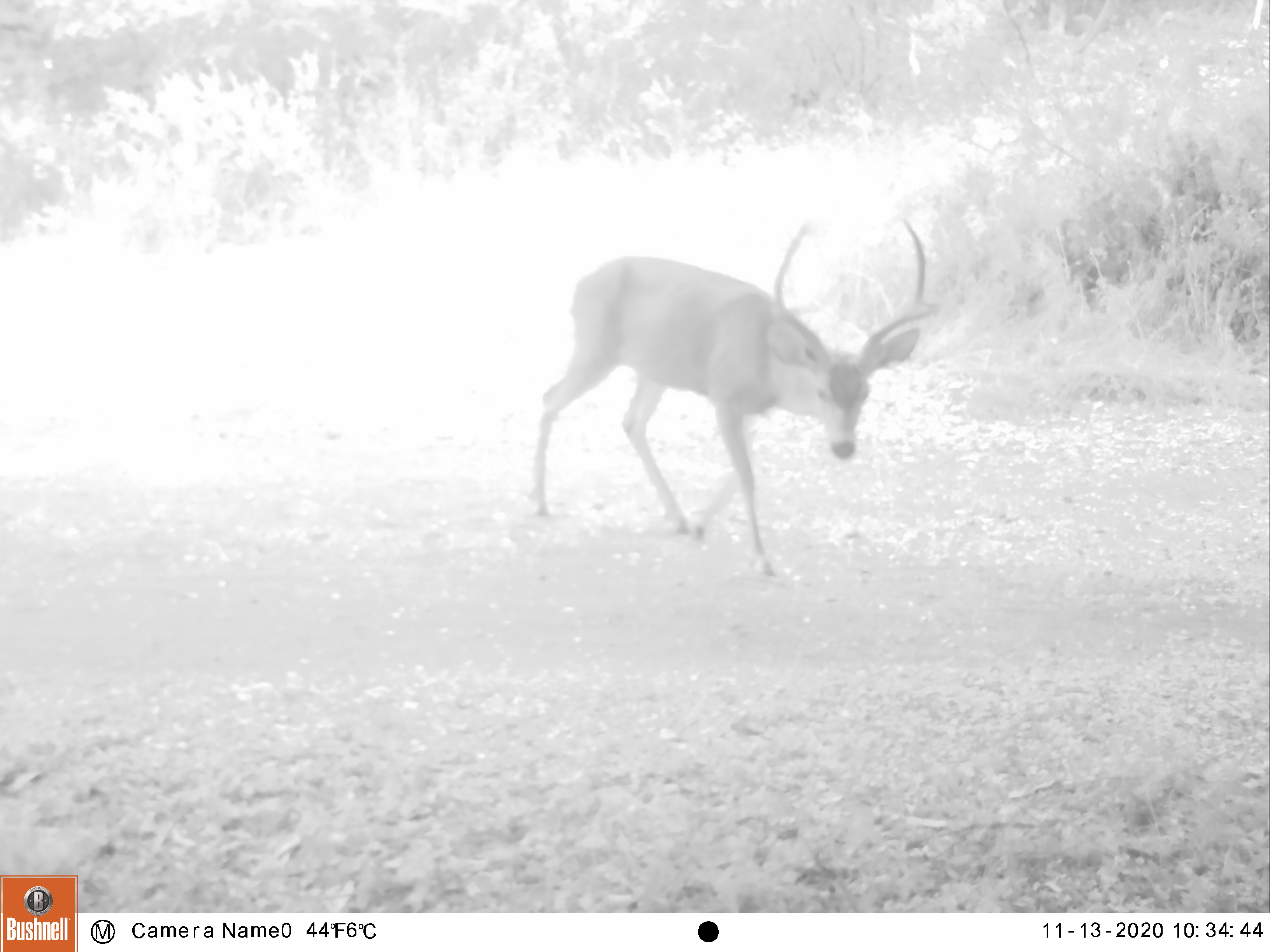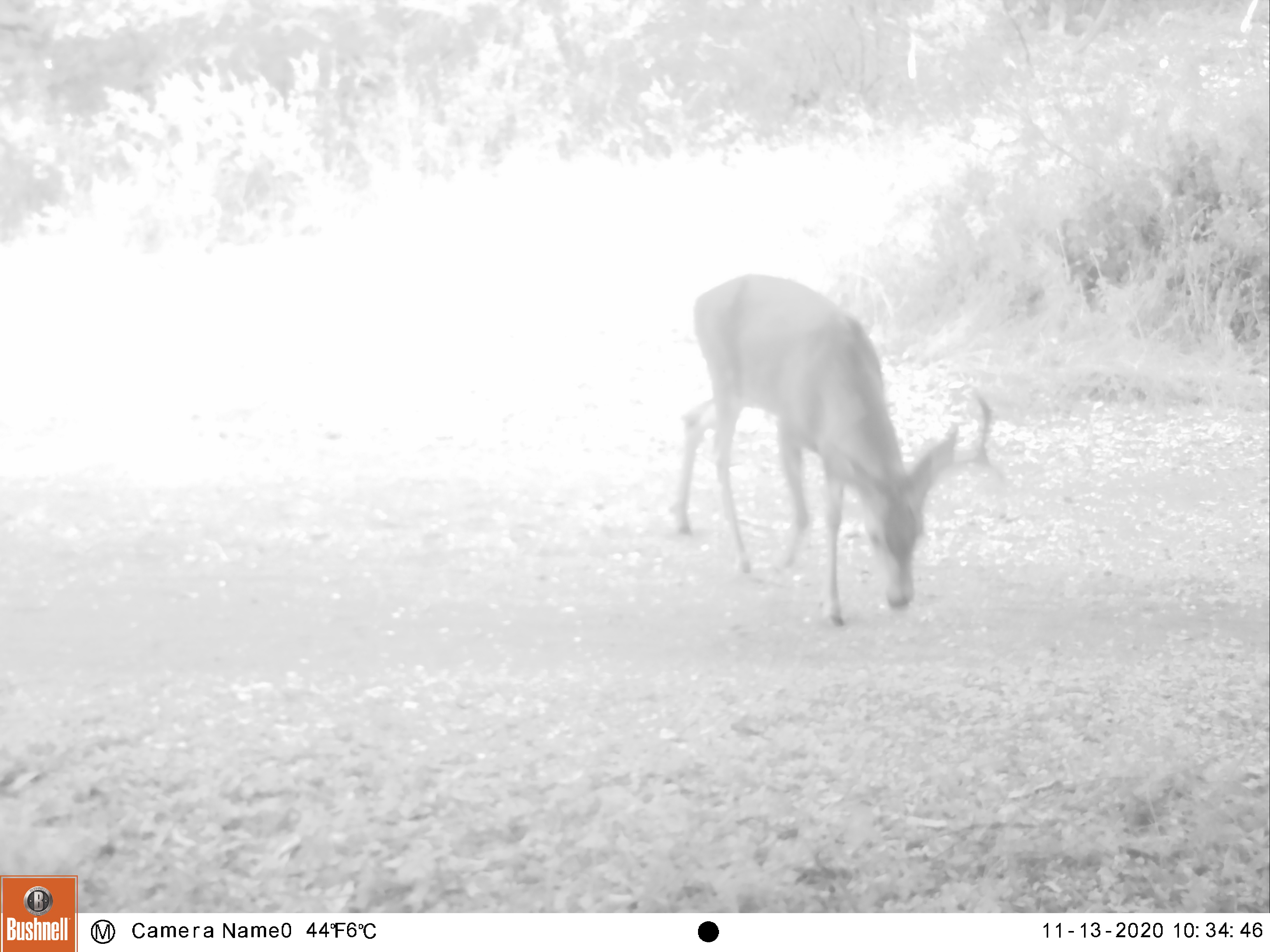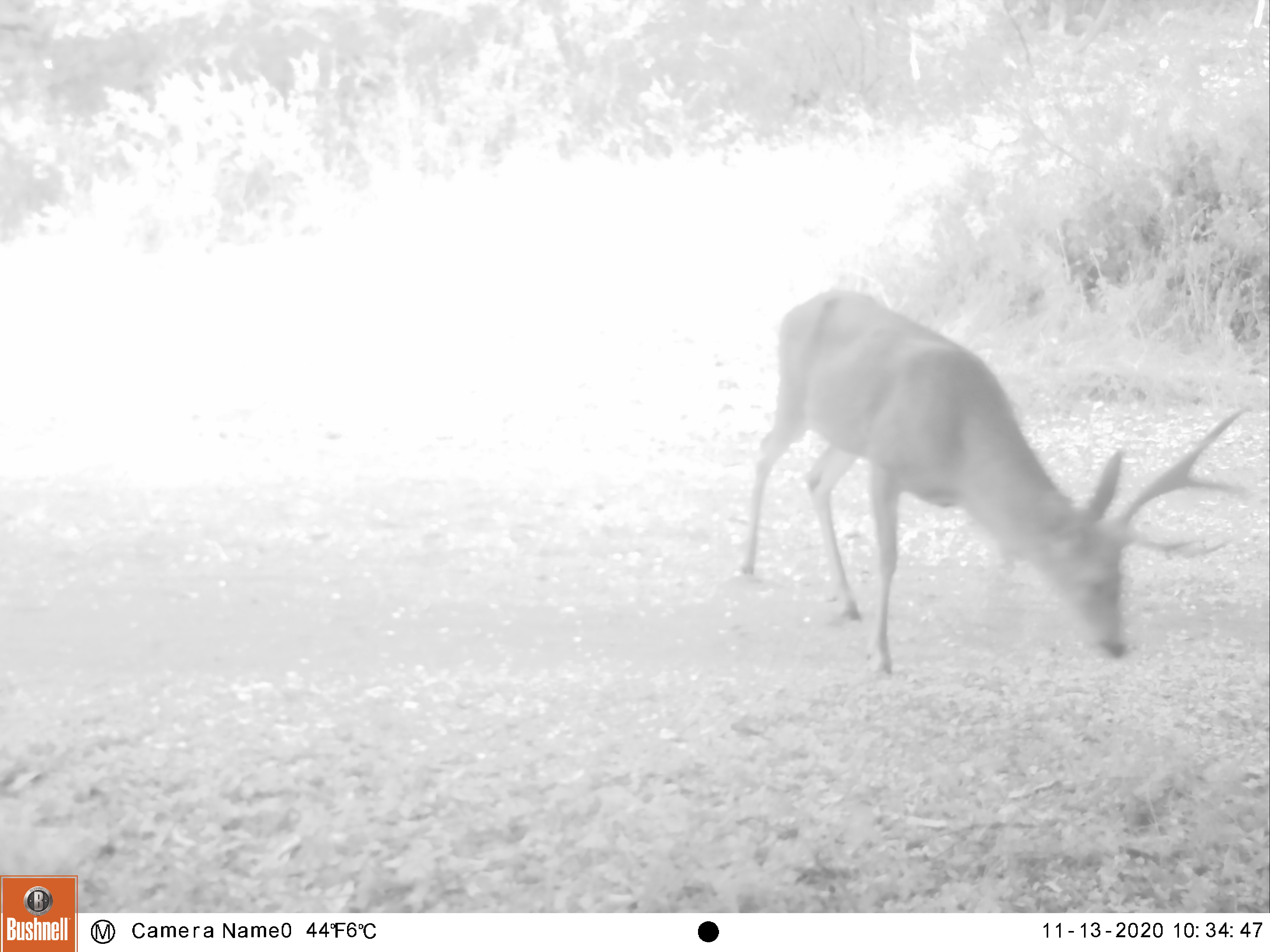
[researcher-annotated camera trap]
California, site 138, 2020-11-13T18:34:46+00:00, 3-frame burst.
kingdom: Animalia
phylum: Chordata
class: Mammalia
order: Artiodactyla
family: Cervidae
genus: Odocoileus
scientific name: Odocoileus hemionus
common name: mule deer